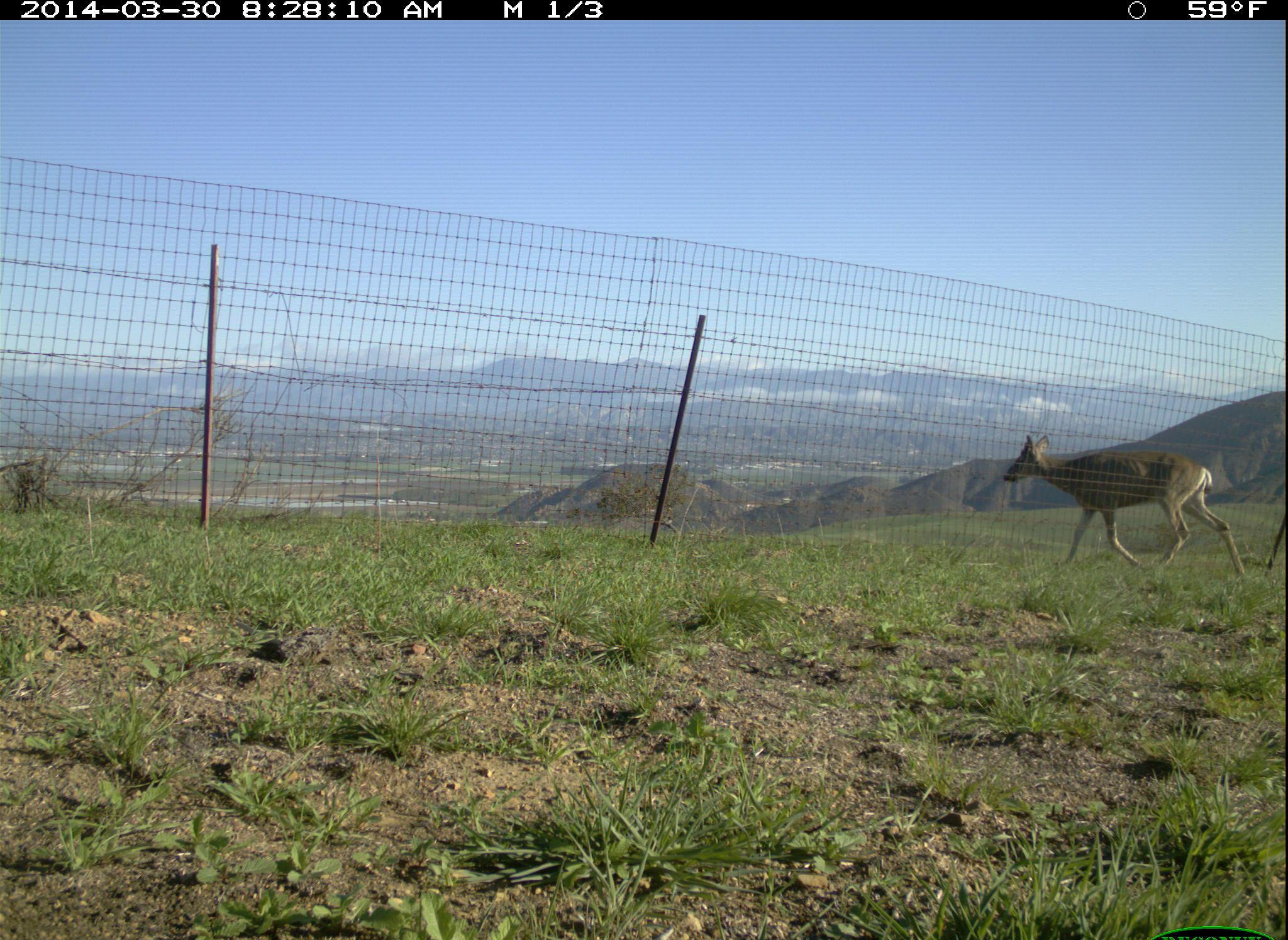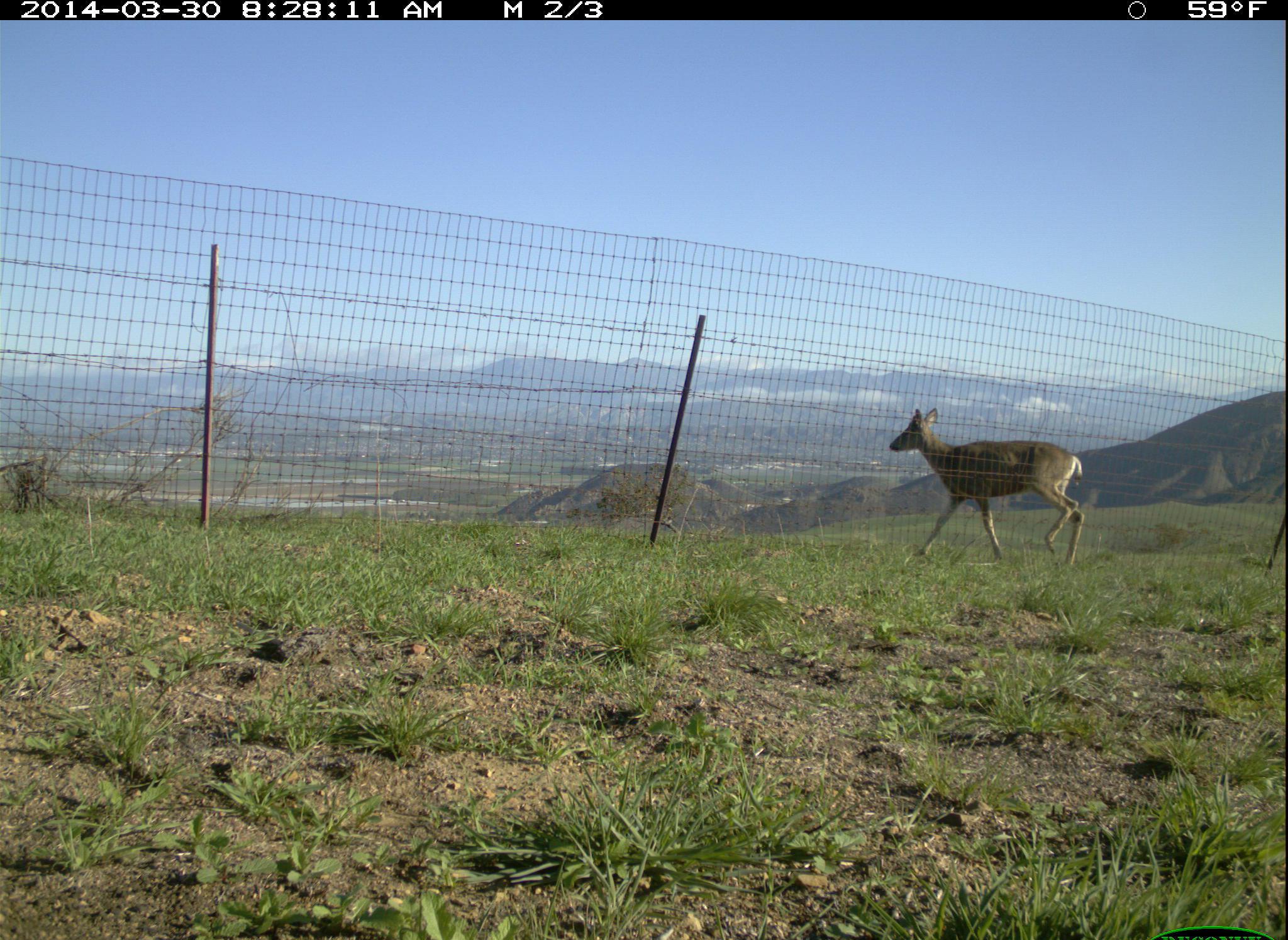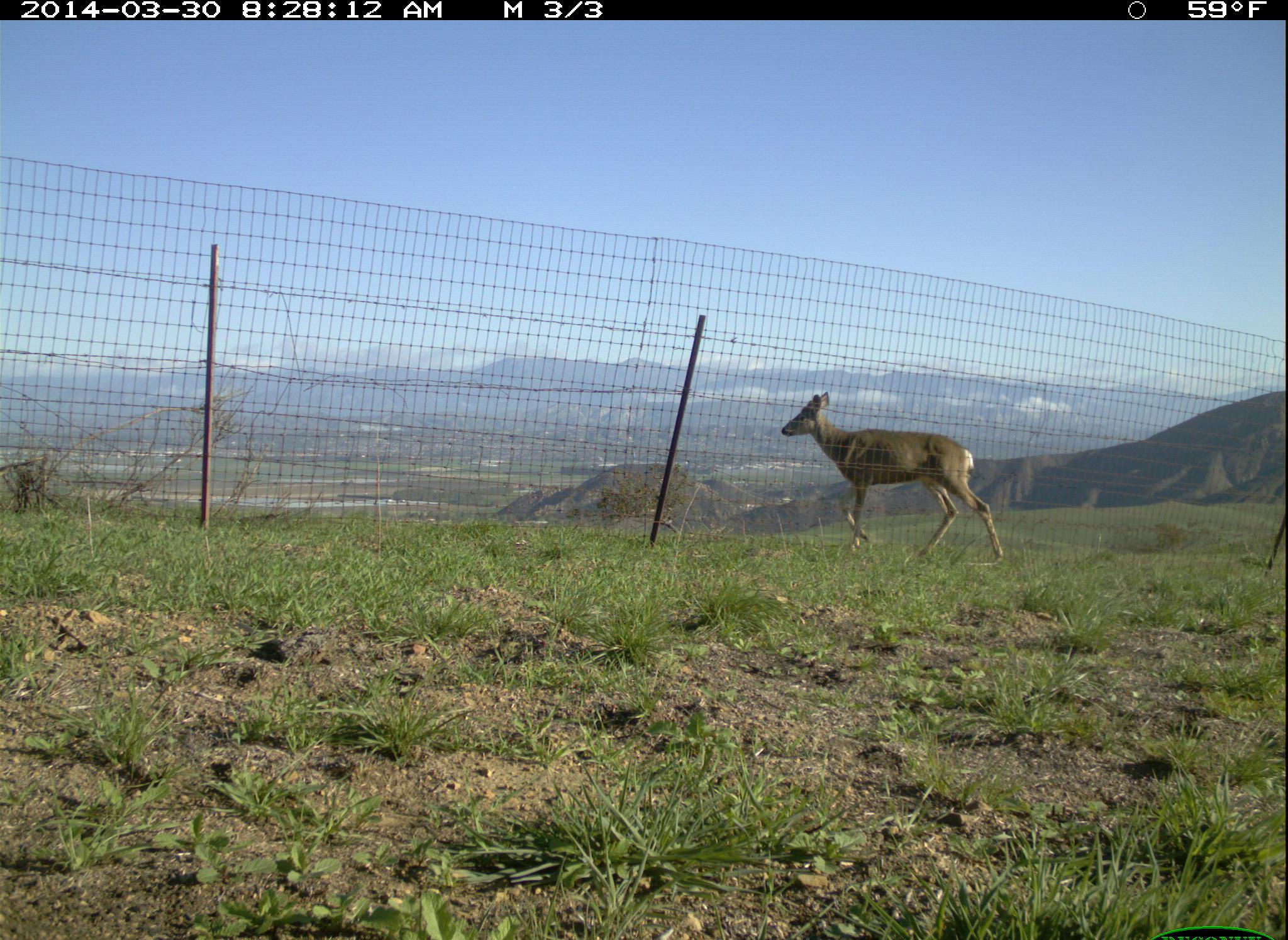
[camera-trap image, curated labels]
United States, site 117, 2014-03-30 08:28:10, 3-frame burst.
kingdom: Animalia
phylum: Chordata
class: Mammalia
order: Artiodactyla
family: Cervidae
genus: Odocoileus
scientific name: Odocoileus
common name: deer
Deer (Odocoileus).